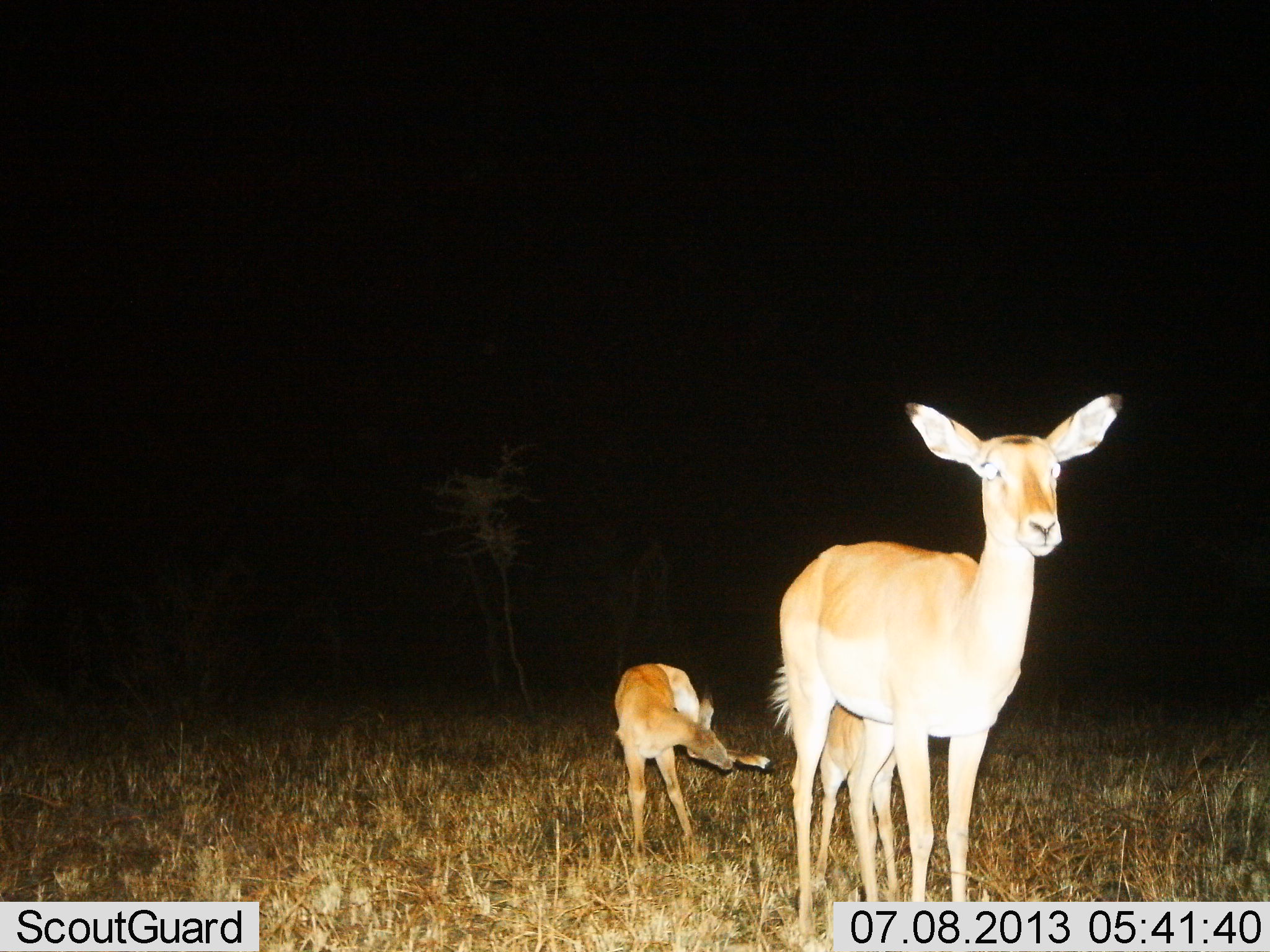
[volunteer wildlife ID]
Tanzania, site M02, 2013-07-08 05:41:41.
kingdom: Animalia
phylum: Chordata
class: Mammalia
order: Artiodactyla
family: Bovidae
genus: Aepyceros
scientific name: Aepyceros melampus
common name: impala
Impala (Aepyceros melampus), count 3. Behavior (volunteer vote fractions): standing 100%, resting 0%, moving 8%, interacting 8%. Young present (vote fraction): 75%. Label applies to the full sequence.